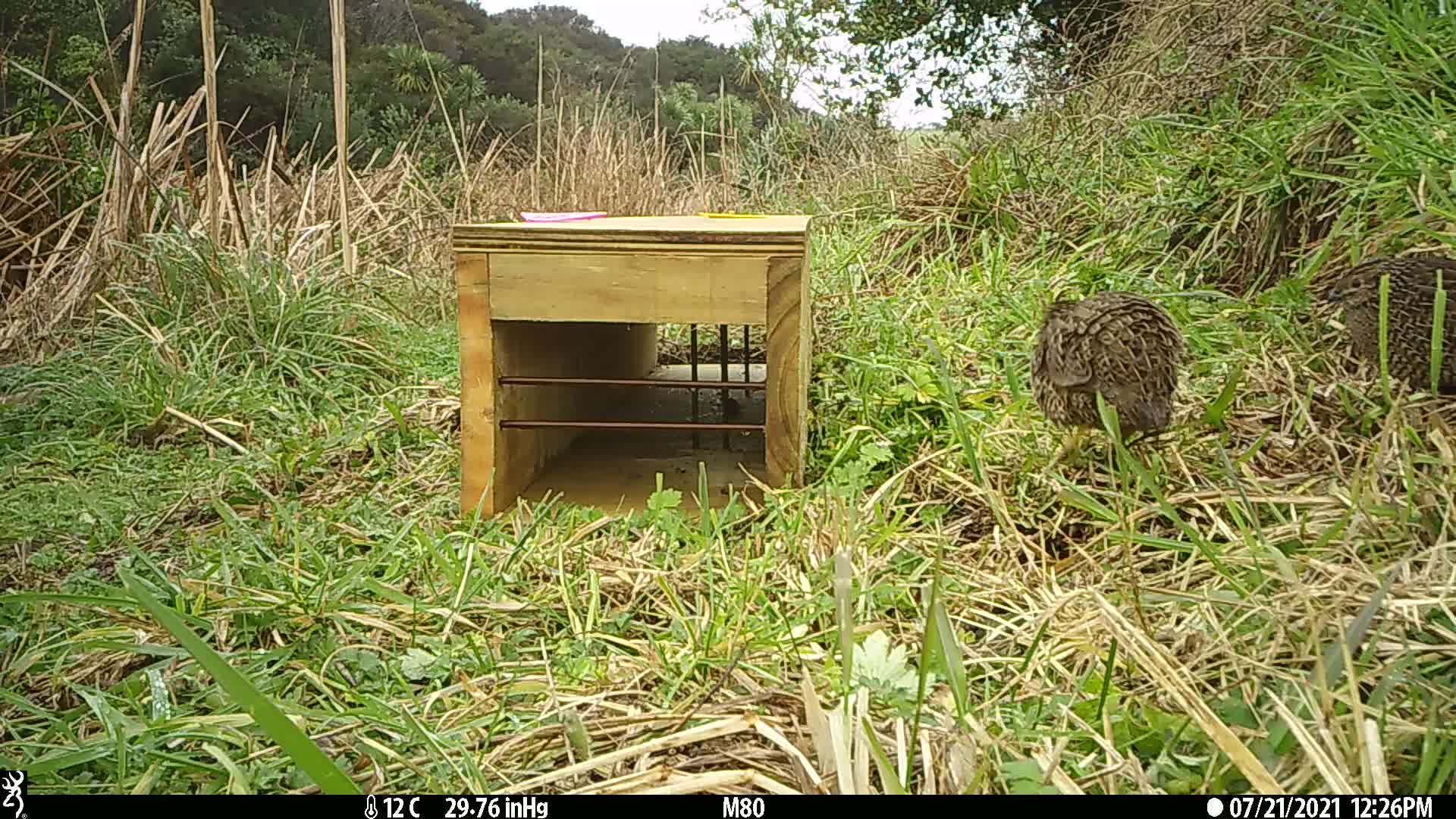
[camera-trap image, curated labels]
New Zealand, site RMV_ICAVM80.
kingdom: Animalia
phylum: Chordata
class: Aves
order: Galliformes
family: Phasianidae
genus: Synoicus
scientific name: Synoicus ypsilophorus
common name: brown quail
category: quail brown